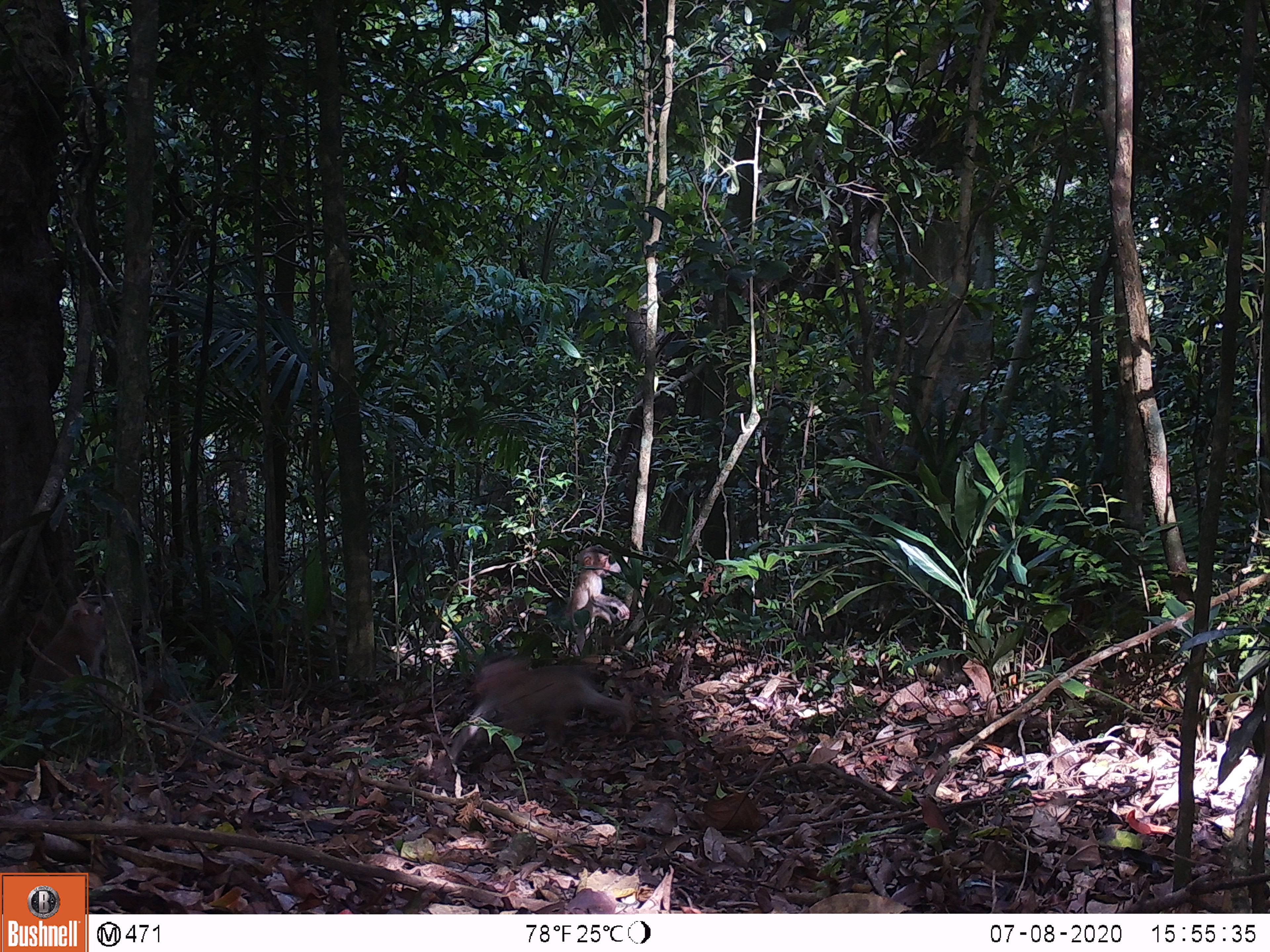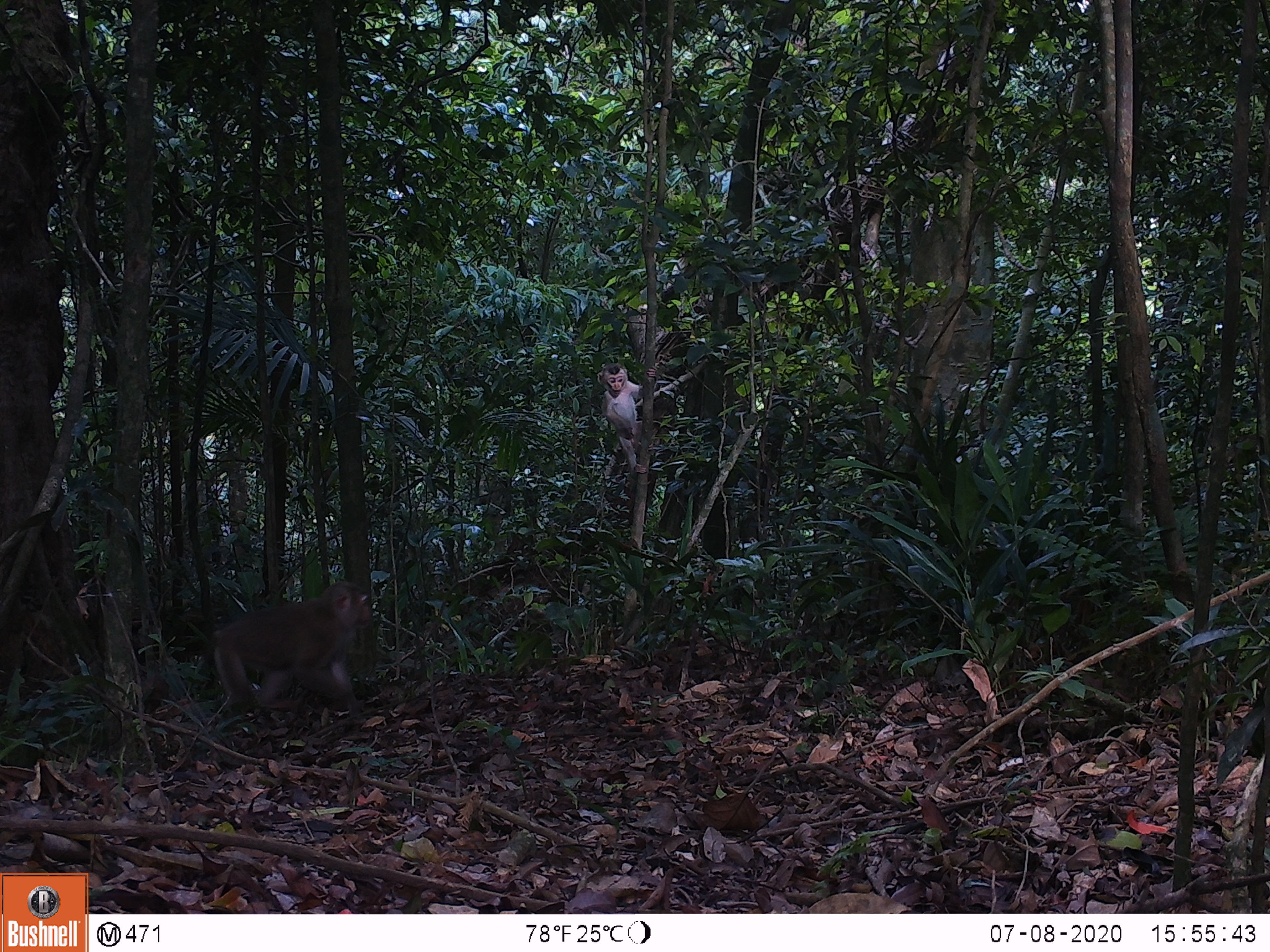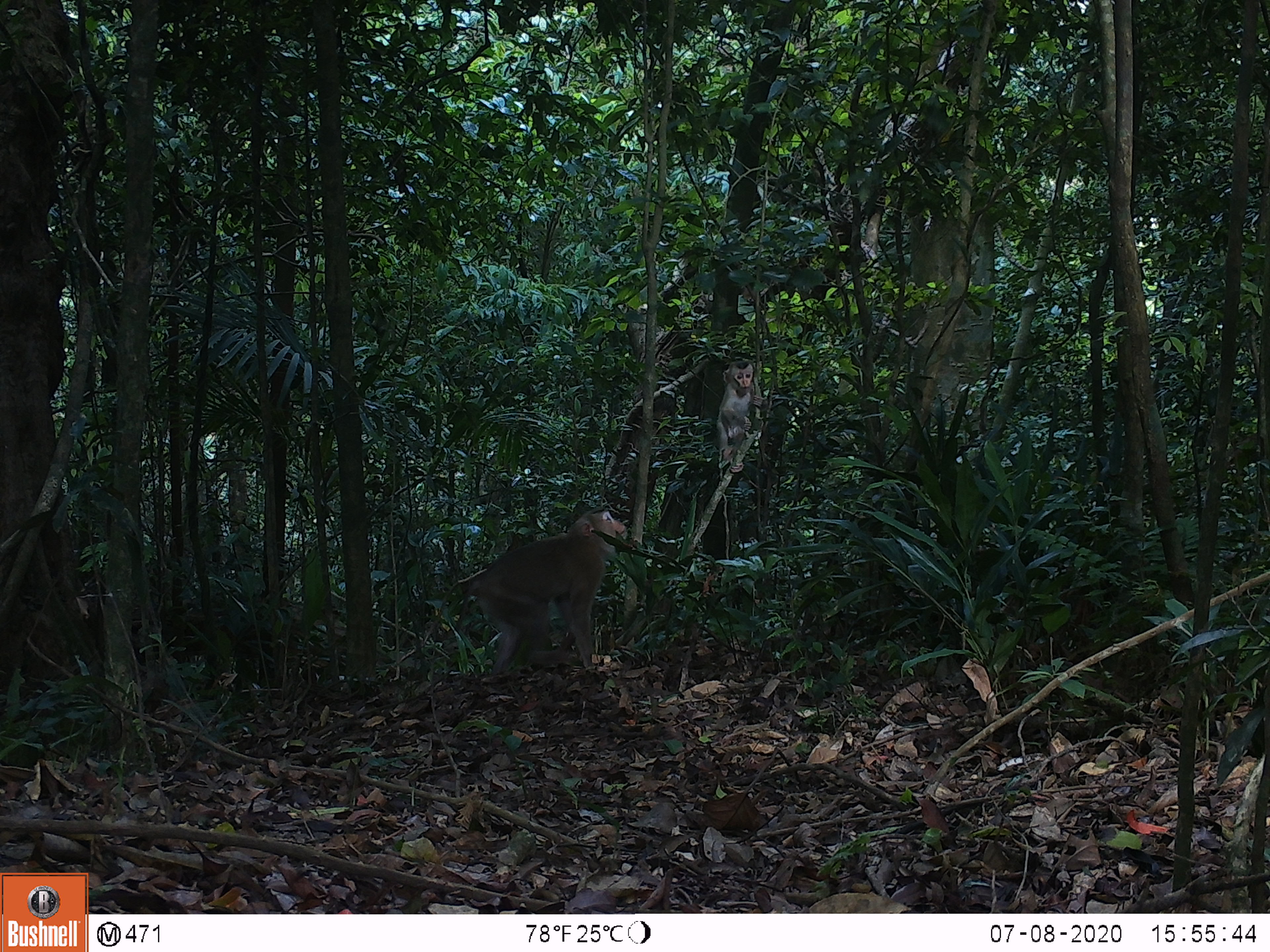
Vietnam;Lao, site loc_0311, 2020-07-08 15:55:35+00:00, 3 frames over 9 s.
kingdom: Animalia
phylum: Chordata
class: Mammalia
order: Primates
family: Cercopithecidae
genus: Macaca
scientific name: Macaca nemestrina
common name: pig-tailed macaque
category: pig tailed macaque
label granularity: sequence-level